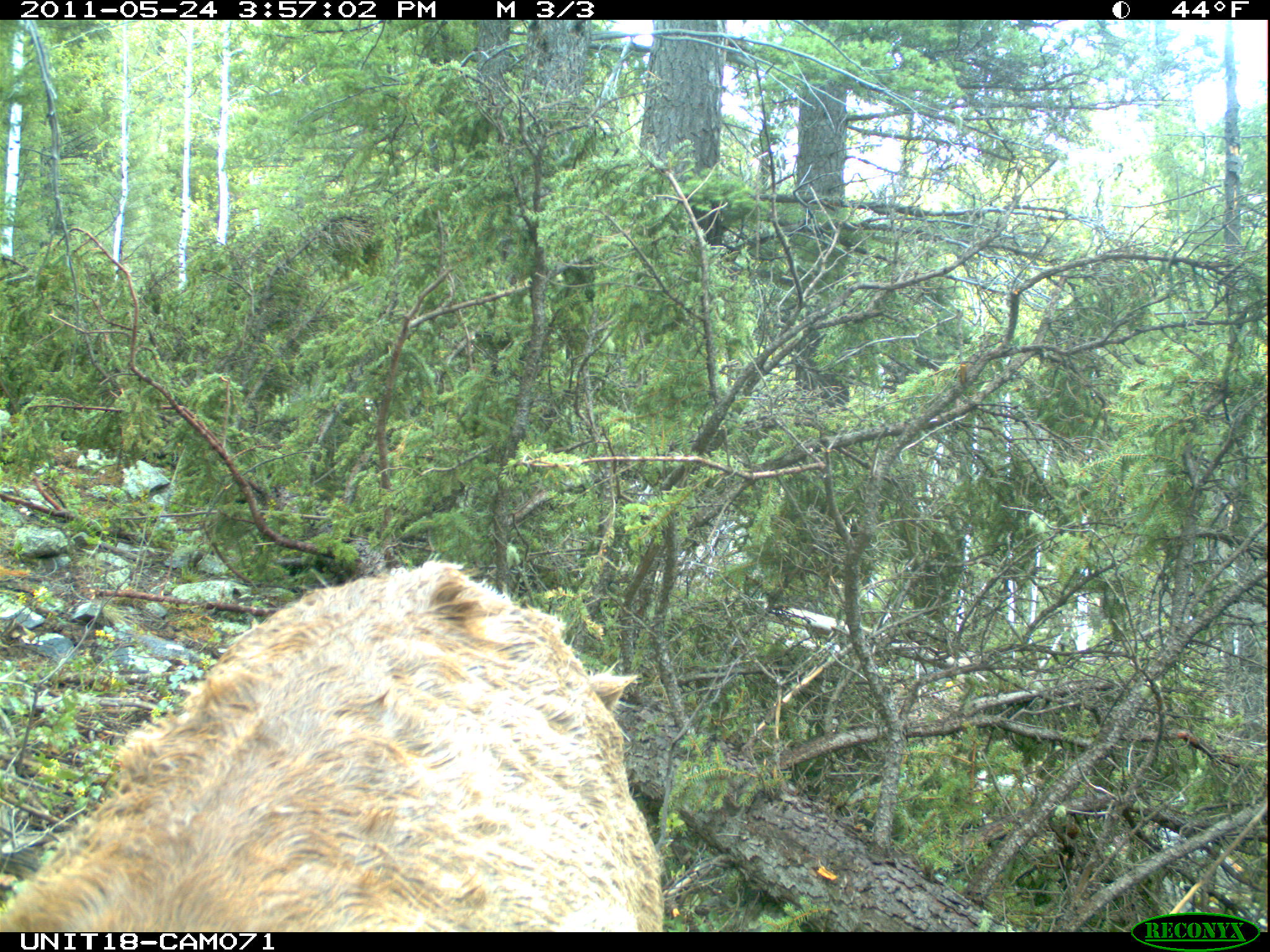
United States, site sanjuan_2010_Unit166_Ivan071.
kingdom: Animalia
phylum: Chordata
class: Mammalia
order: Artiodactyla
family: Cervidae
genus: Cervus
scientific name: Cervus elaphus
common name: red deer